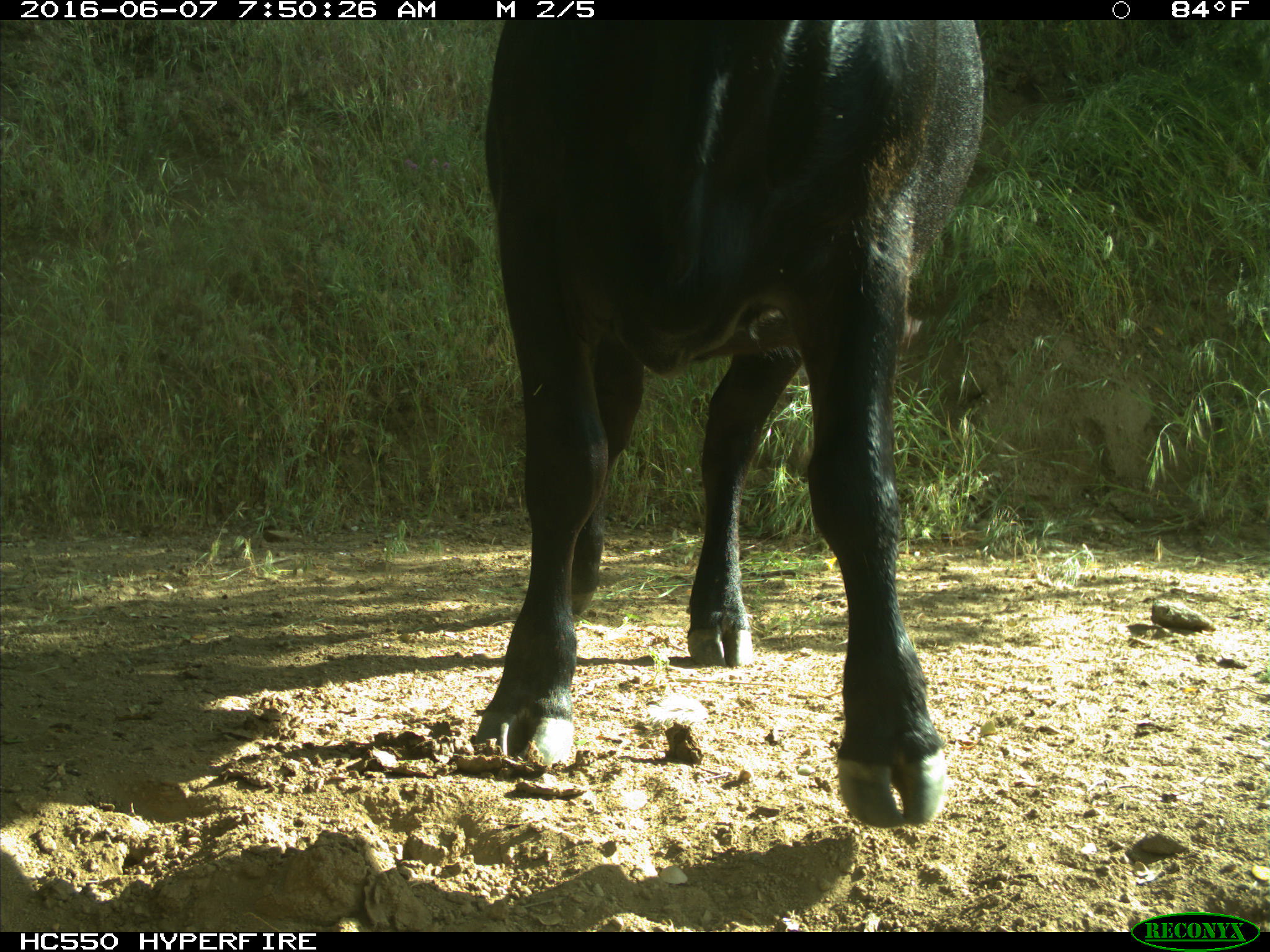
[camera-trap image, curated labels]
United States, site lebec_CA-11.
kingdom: Animalia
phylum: Chordata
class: Mammalia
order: Artiodactyla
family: Bovidae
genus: Bos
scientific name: Bos taurus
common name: domestic cow